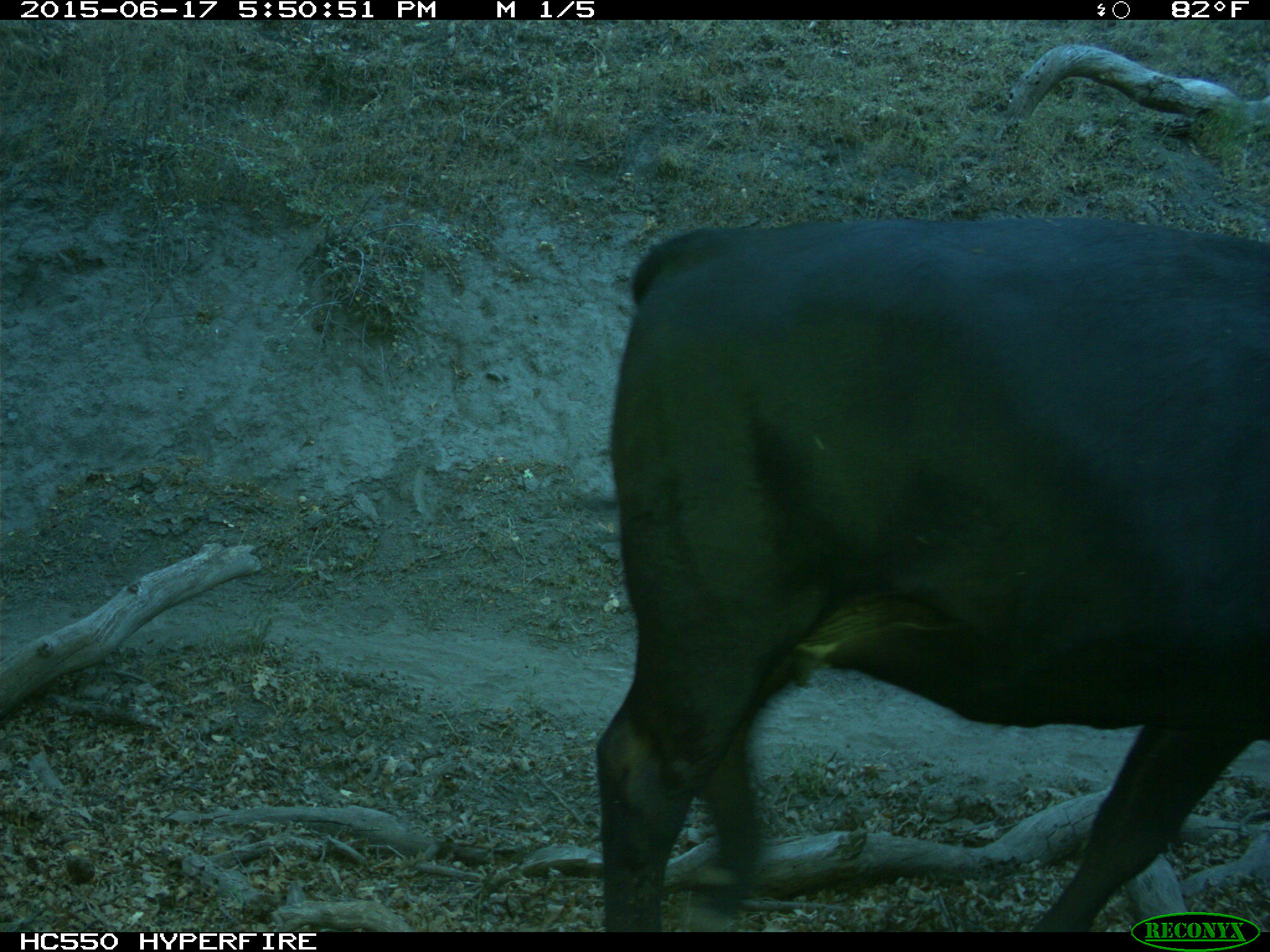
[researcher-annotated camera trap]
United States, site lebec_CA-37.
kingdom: Animalia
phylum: Chordata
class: Mammalia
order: Artiodactyla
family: Bovidae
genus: Bos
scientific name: Bos taurus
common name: domestic cow